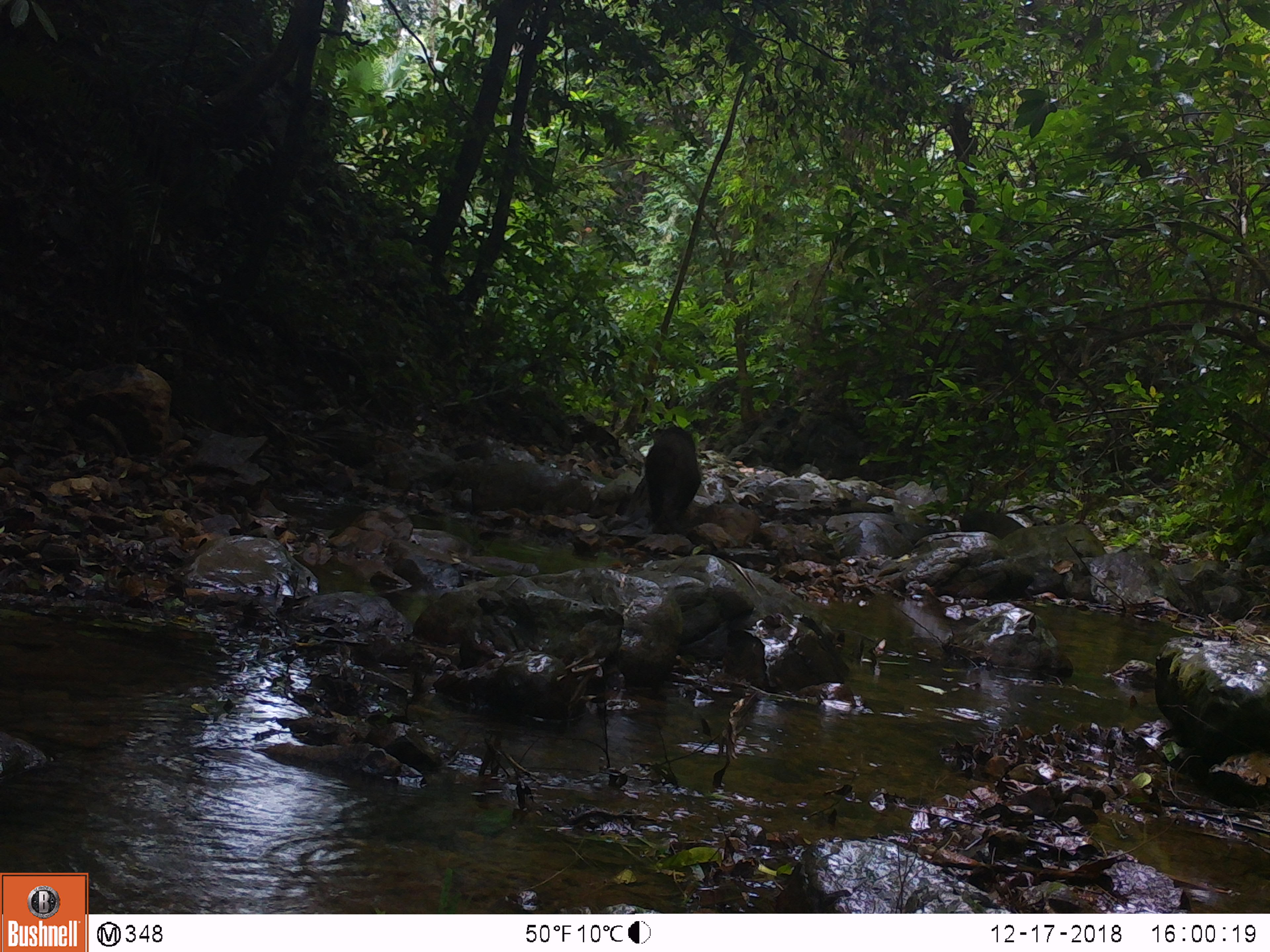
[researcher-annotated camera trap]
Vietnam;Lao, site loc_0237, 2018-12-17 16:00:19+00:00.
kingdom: Animalia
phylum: Chordata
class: Mammalia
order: Primates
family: Cercopithecidae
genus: Macaca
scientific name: Macaca arctoides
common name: stump-tailed macaque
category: stump tailed macaque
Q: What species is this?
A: Stump tailed macaque (stump-tailed macaque) (Macaca arctoides).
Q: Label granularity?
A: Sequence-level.